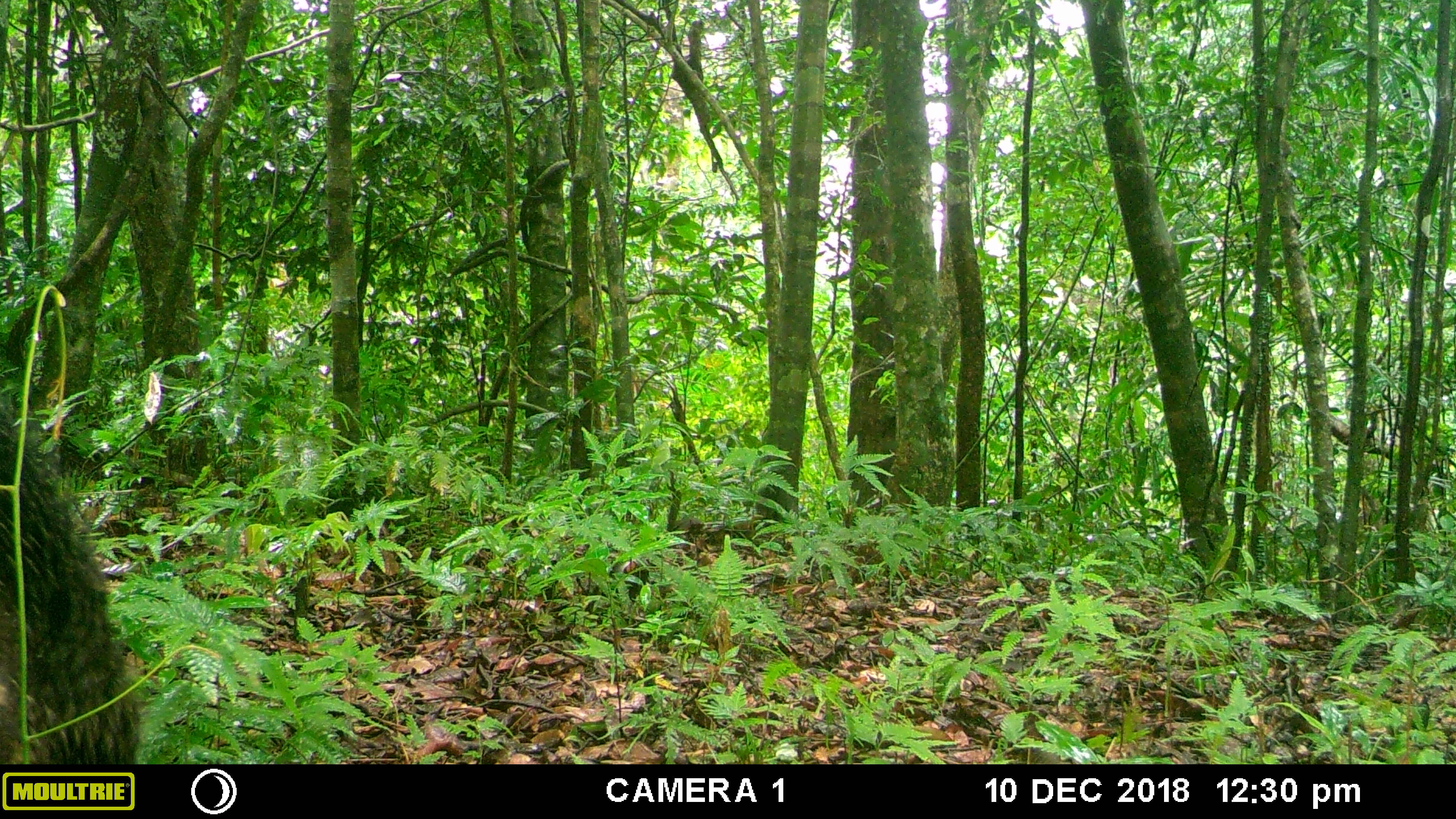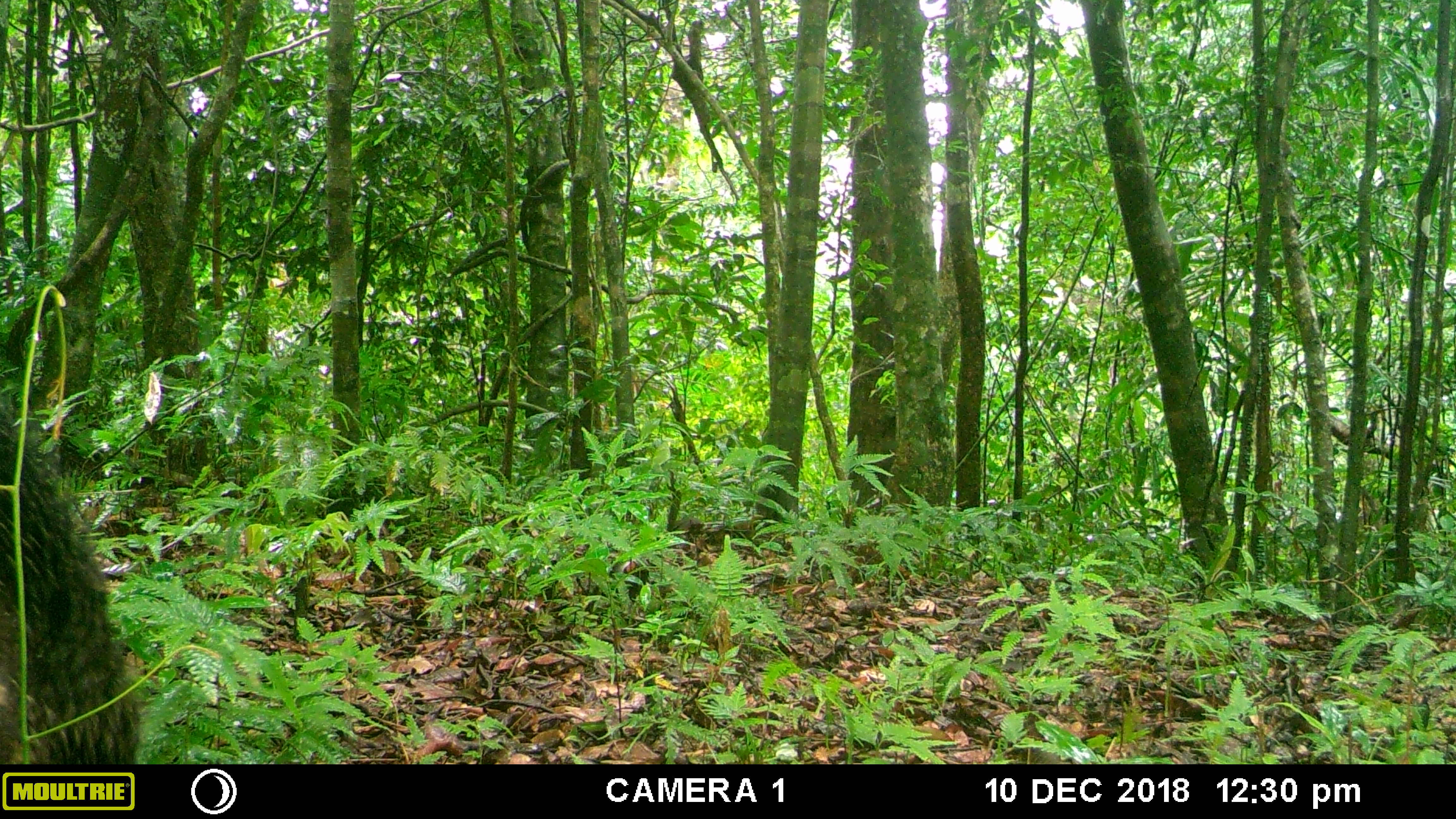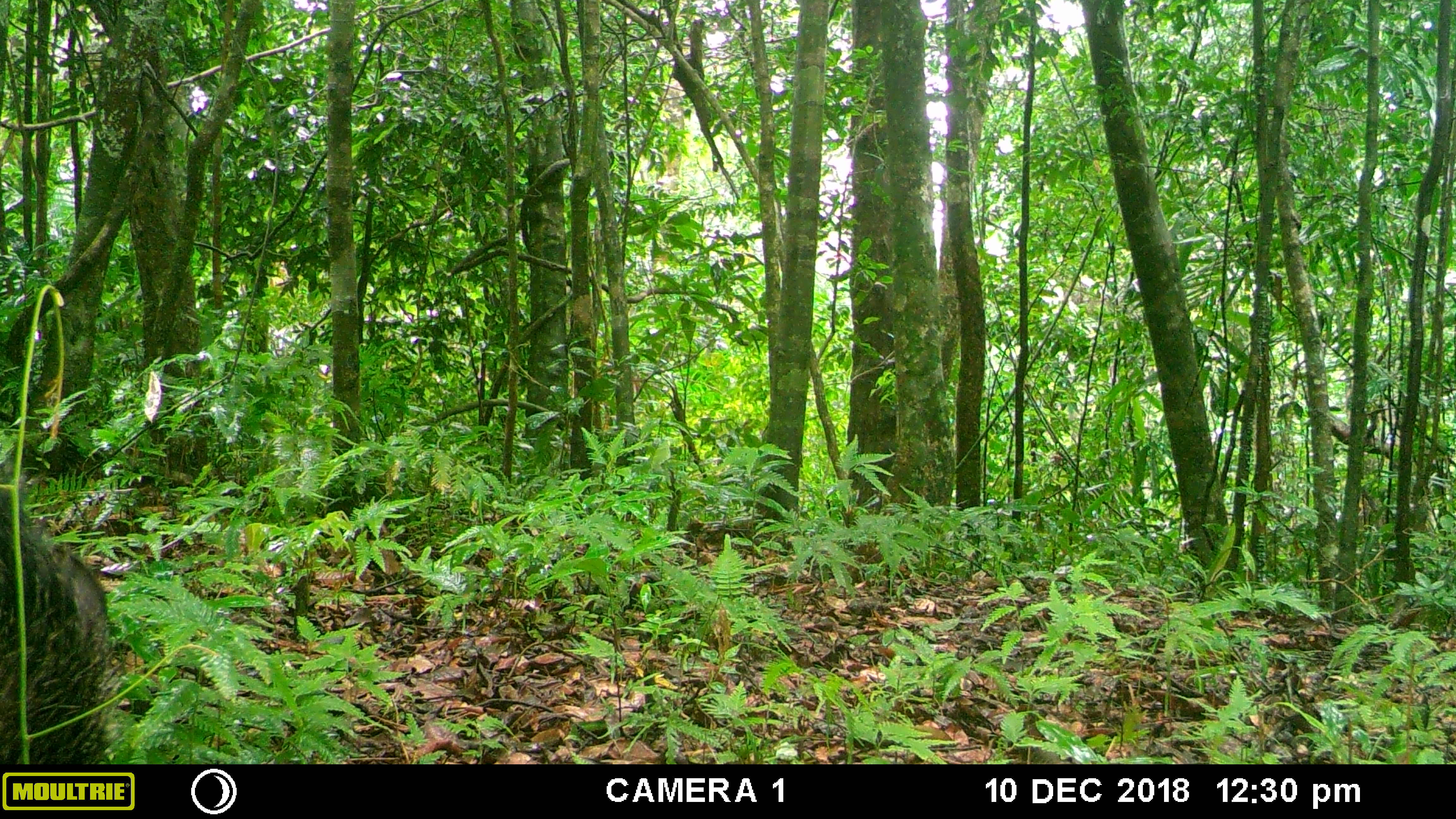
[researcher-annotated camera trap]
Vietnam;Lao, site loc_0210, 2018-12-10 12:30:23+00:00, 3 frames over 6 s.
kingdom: Animalia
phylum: Chordata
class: Aves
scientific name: Aves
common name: bird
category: unidentified bird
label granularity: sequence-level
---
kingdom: Animalia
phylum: Chordata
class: Mammalia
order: Artiodactyla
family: Suidae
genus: Sus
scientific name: Sus scrofa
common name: eurasian wild pig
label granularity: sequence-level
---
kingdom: Animalia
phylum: Chordata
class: Aves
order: Galliformes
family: Phasianidae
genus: Gallus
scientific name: Gallus gallus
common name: red junglefowl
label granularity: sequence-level